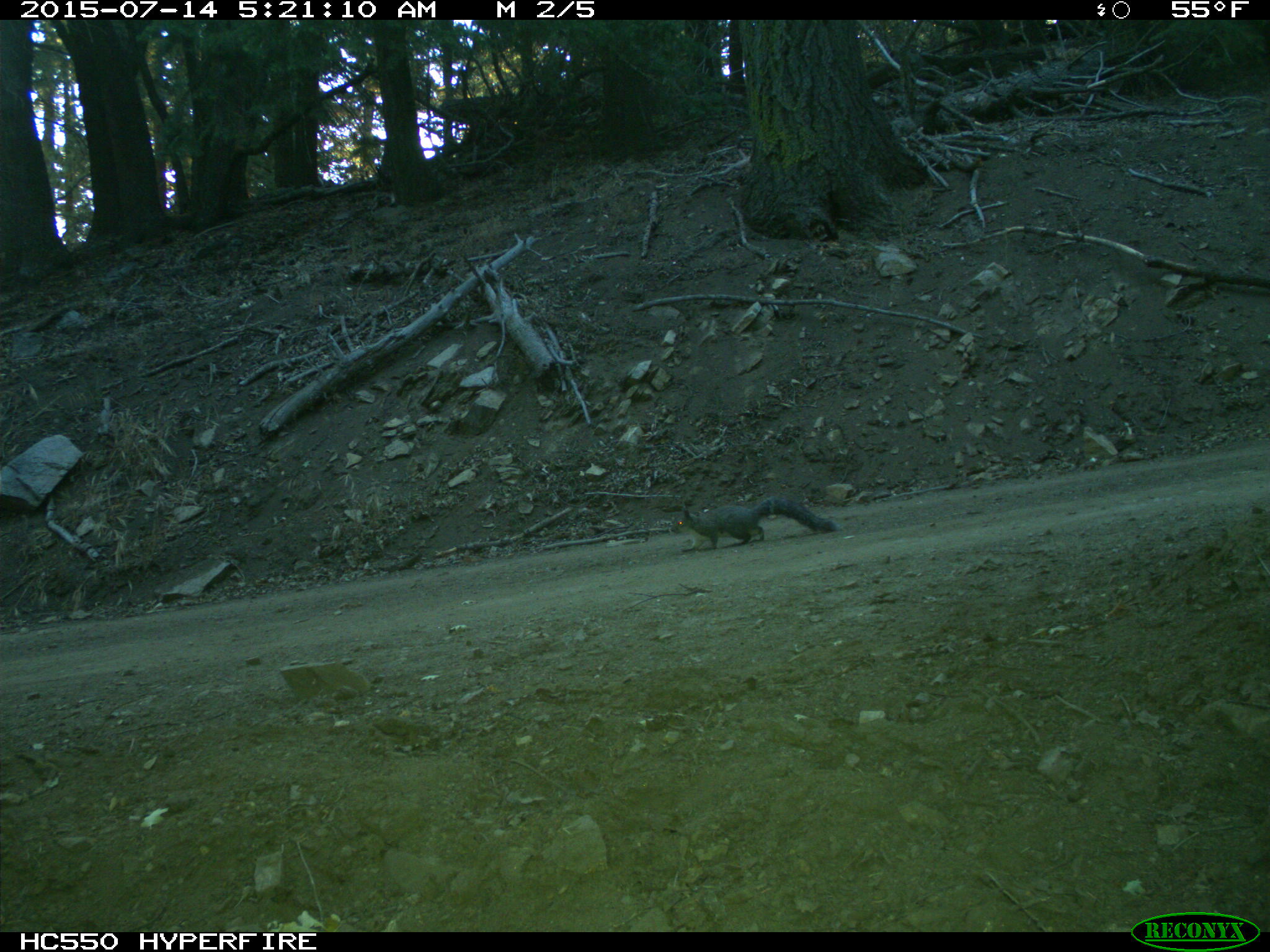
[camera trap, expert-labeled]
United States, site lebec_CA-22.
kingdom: Animalia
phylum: Chordata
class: Mammalia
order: Rodentia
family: Sciuridae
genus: Sciurus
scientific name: Sciurus carolinensis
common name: eastern gray squirrel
Sciurus carolinensis (eastern gray squirrel).